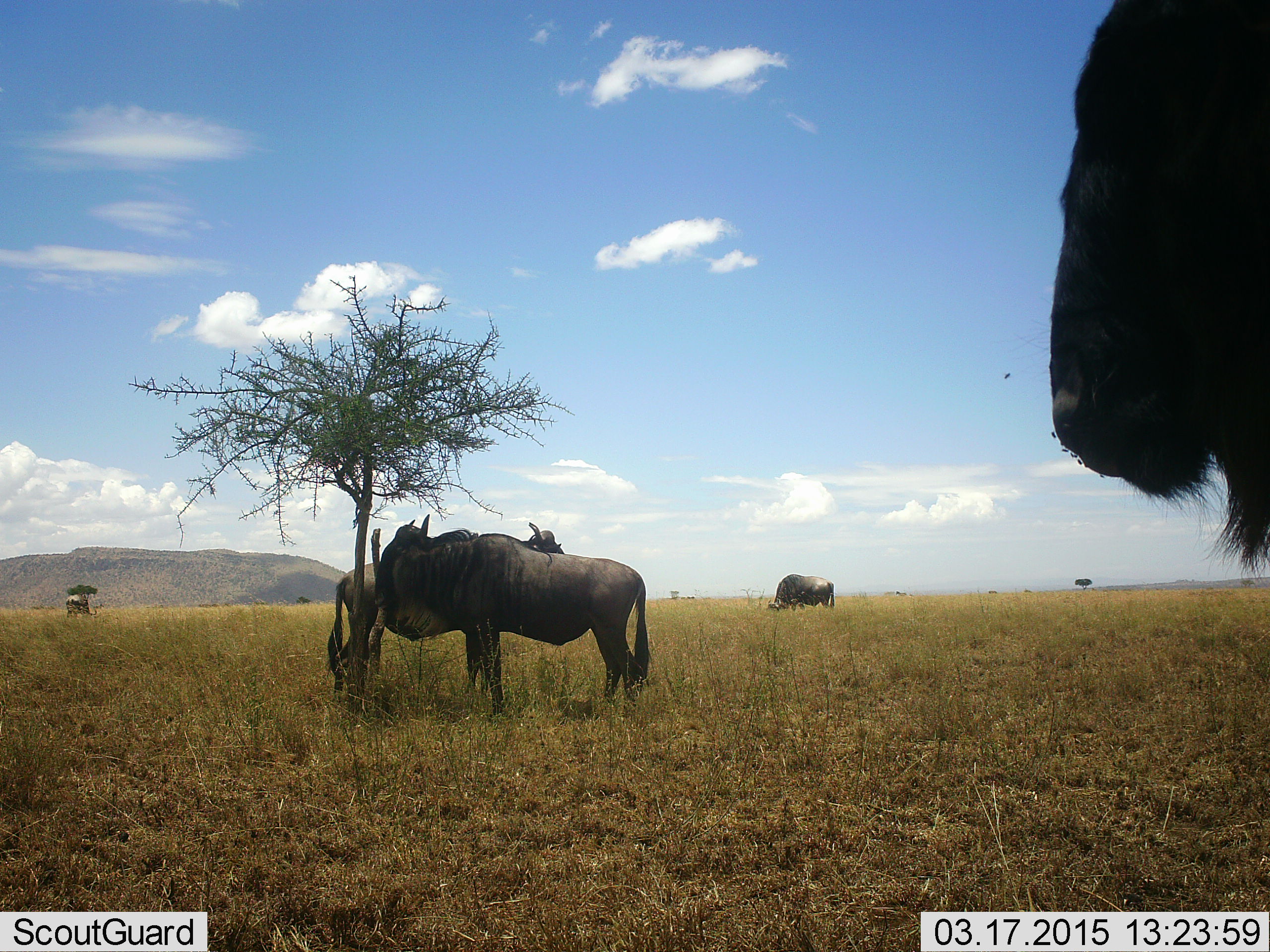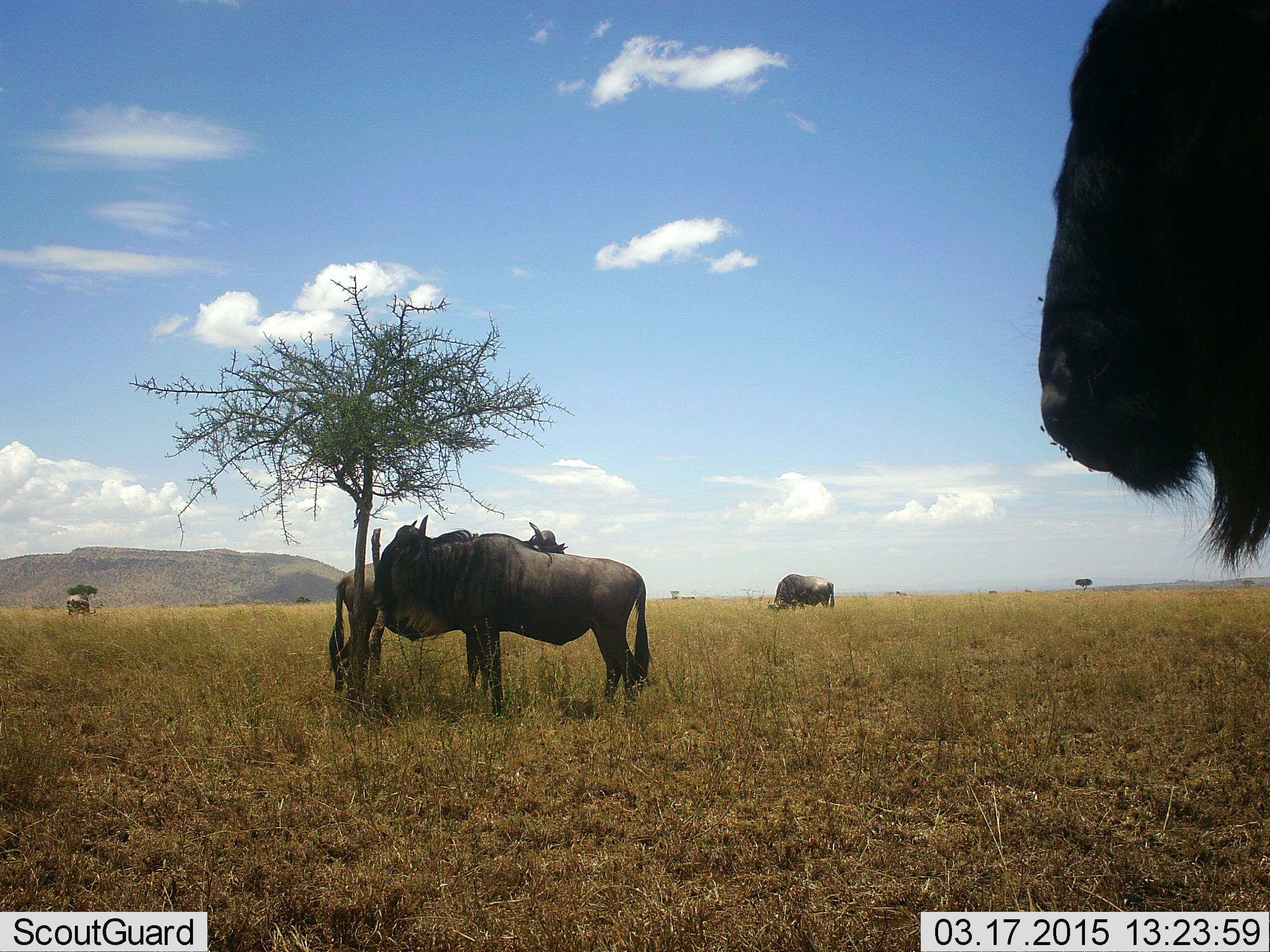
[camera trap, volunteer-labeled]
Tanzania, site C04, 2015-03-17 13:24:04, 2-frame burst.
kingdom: Animalia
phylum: Chordata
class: Mammalia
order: Artiodactyla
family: Bovidae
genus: Connochaetes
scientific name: Connochaetes taurinus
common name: blue wildebeest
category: wildebeest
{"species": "wildebeest (blue wildebeest) (Connochaetes taurinus)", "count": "4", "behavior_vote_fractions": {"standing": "80%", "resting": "10%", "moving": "10%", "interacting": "10%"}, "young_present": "0%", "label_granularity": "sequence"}